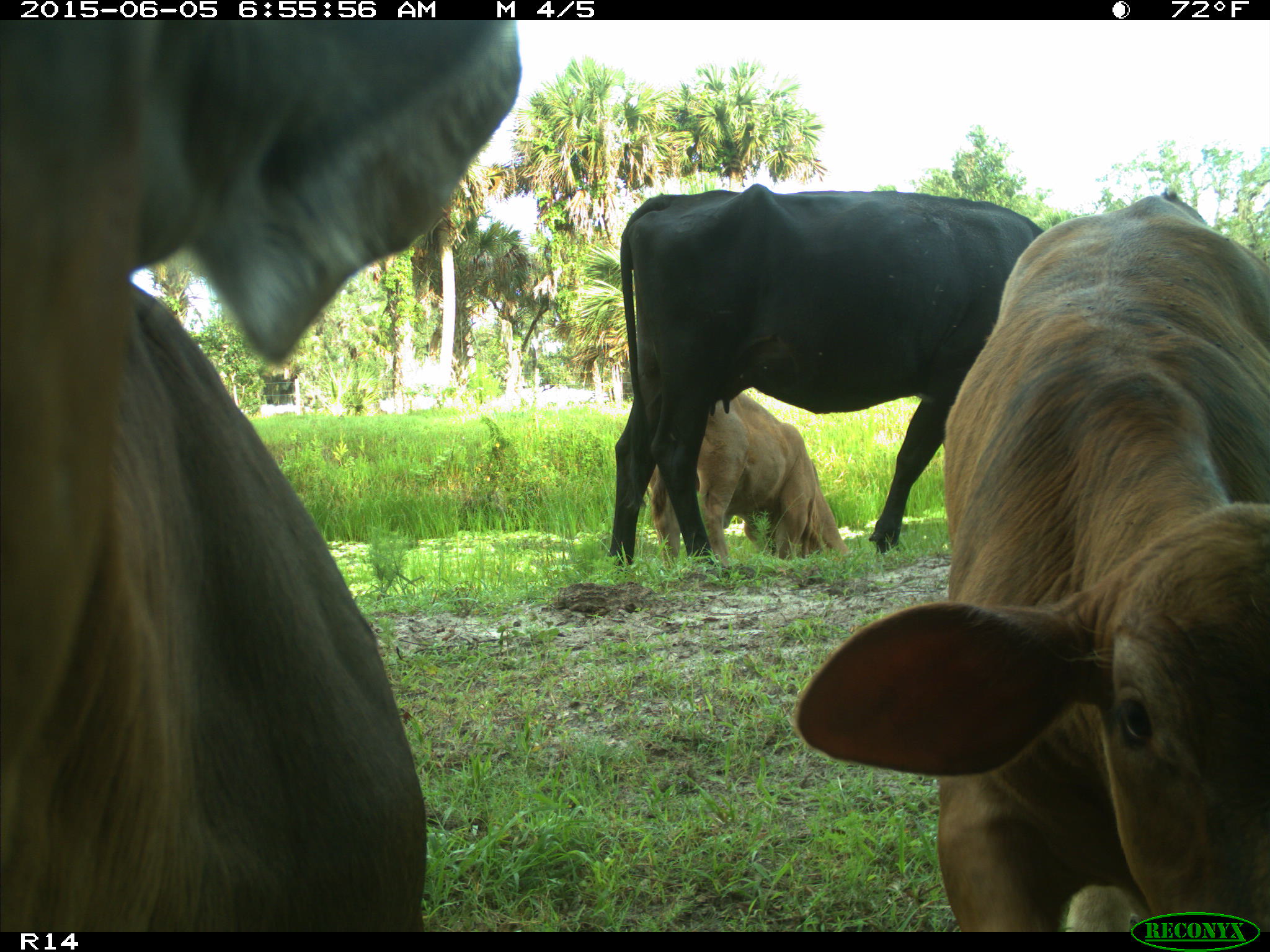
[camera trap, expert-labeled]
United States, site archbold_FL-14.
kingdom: Animalia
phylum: Chordata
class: Mammalia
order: Artiodactyla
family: Bovidae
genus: Bos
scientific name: Bos taurus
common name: domestic cow